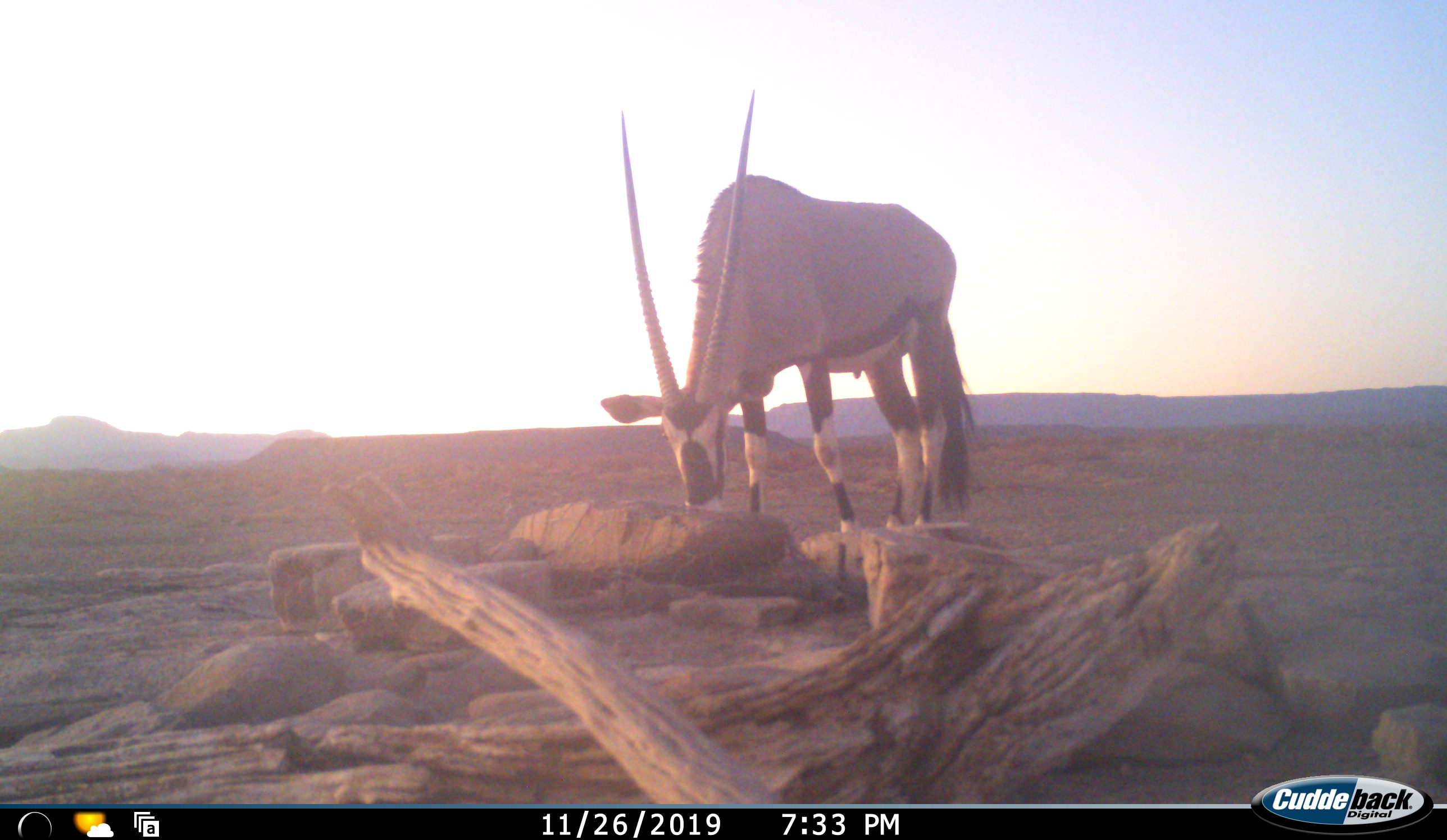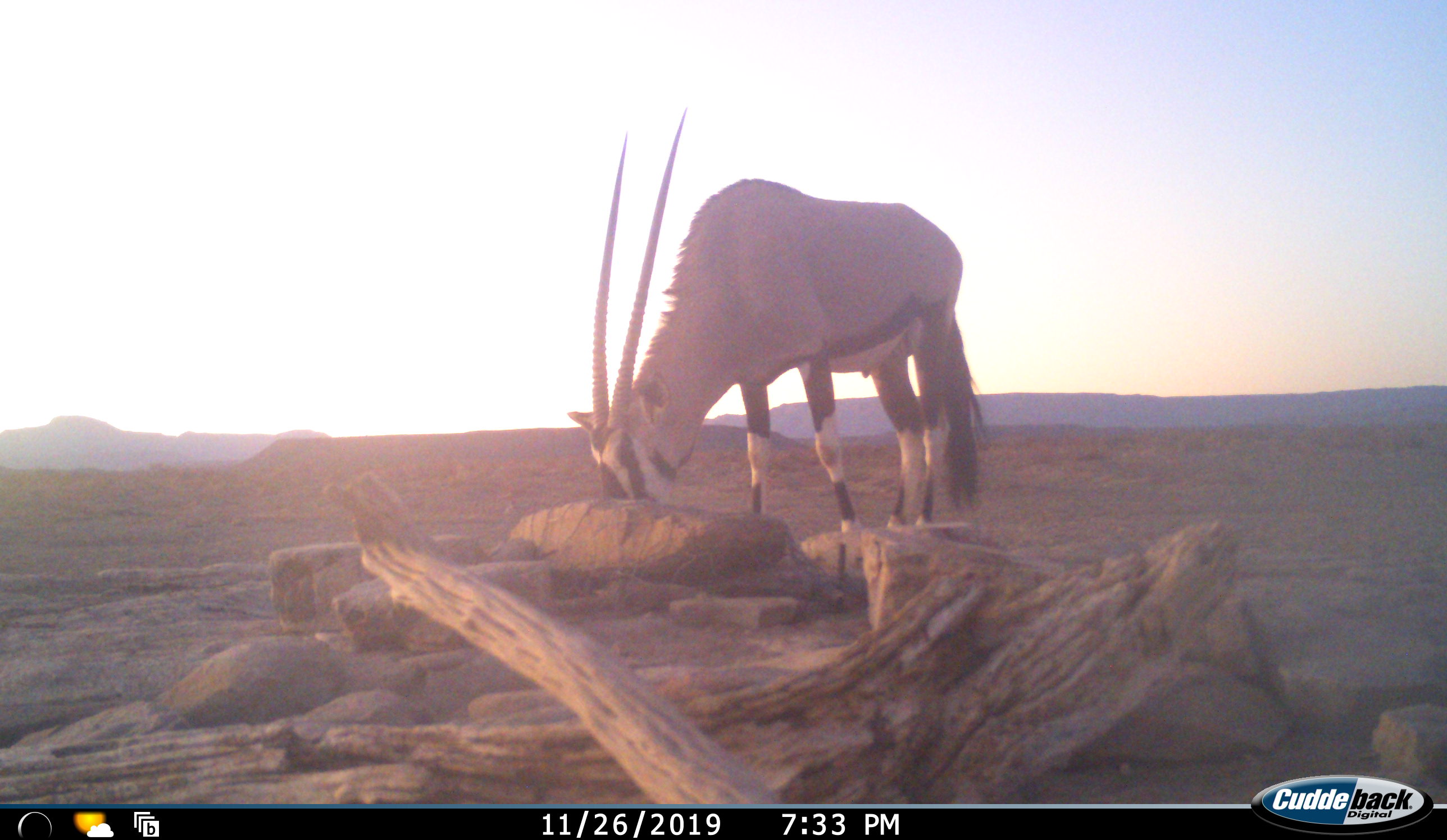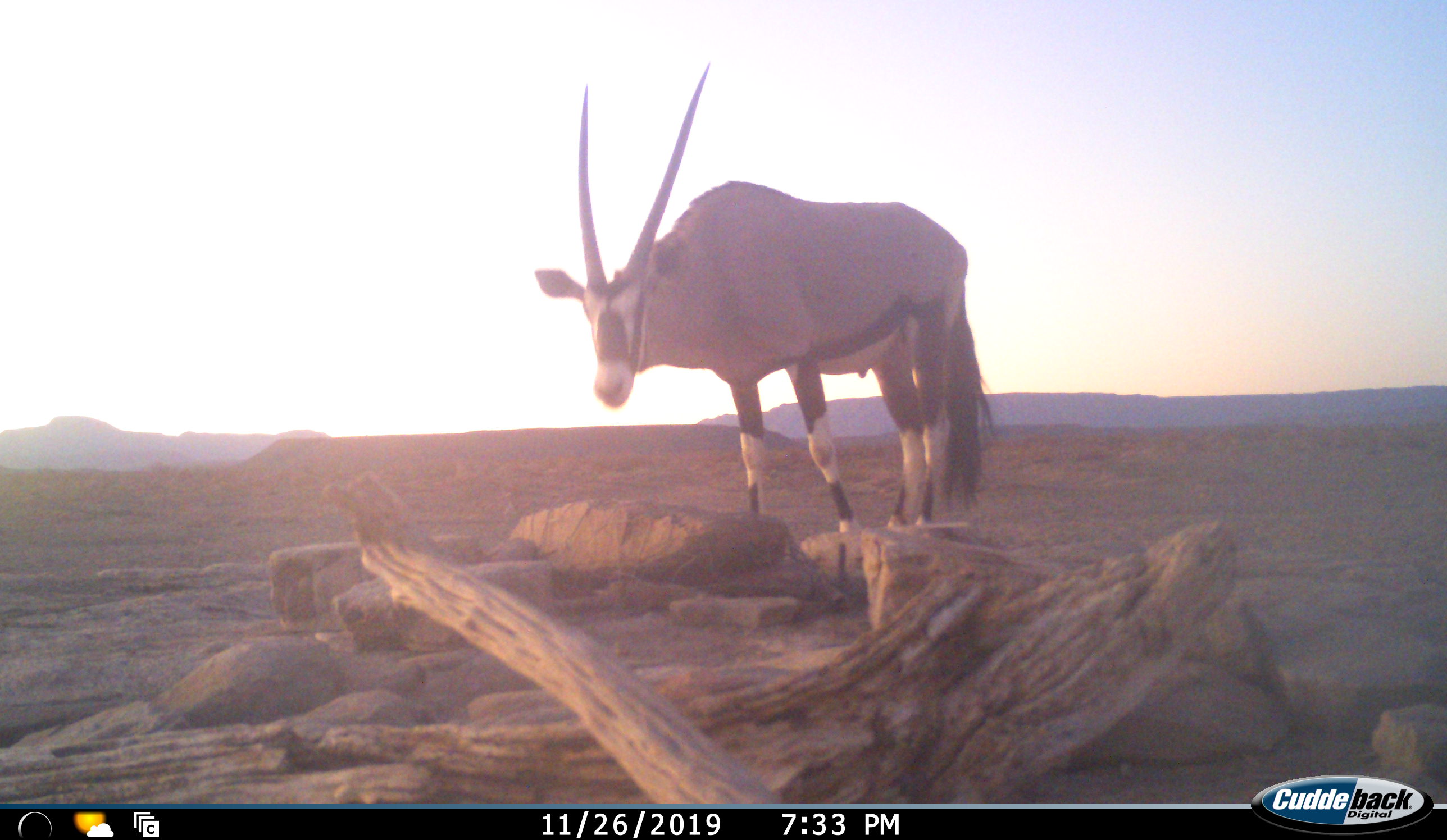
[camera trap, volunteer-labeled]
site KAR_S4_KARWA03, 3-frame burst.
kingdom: Animalia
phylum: Chordata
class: Mammalia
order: Artiodactyla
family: Bovidae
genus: Oryx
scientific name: Oryx gazella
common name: gemsbok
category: oryx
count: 1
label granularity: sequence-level